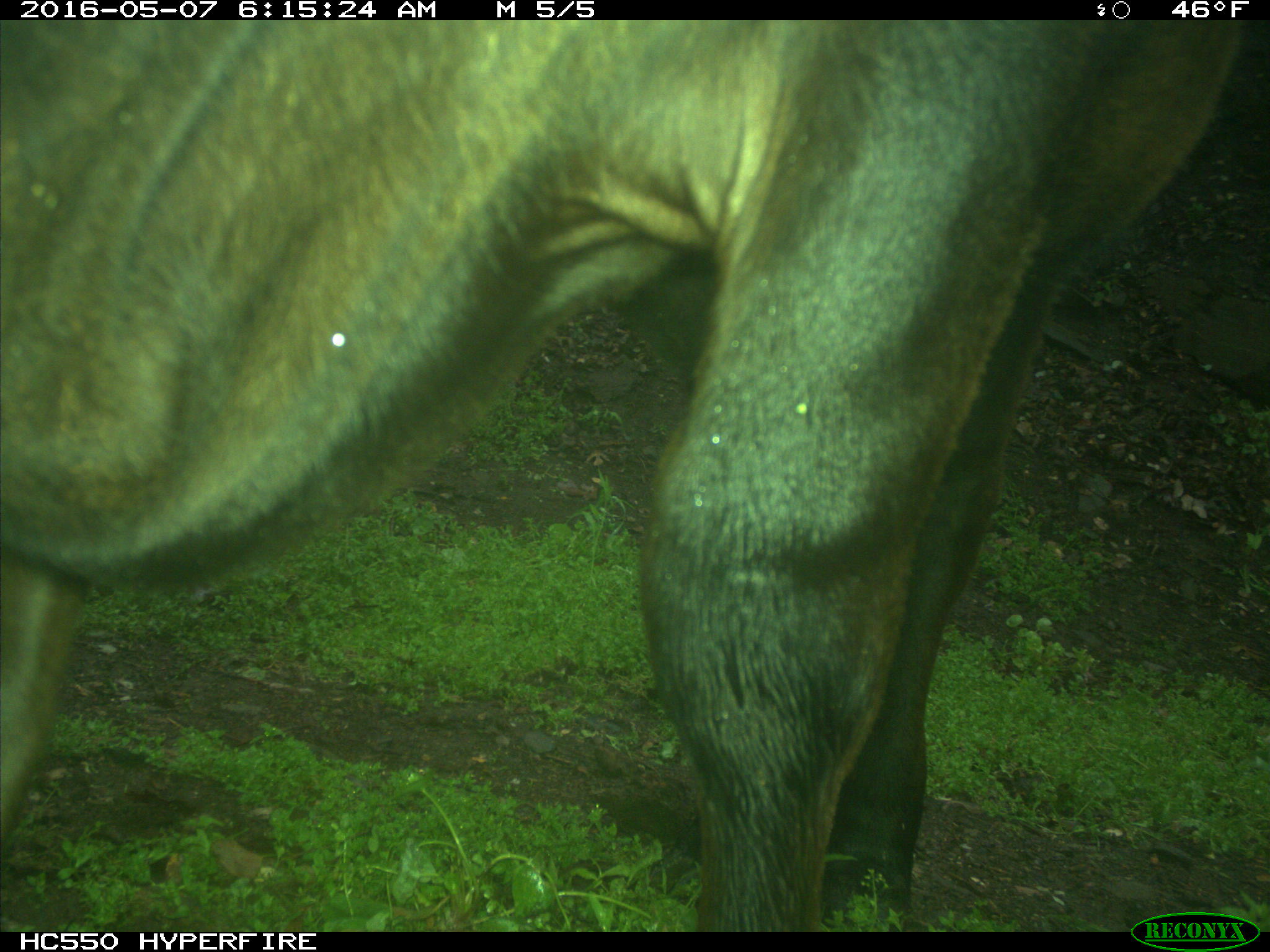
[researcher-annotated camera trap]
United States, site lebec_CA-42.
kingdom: Animalia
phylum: Chordata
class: Mammalia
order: Artiodactyla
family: Bovidae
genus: Bos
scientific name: Bos taurus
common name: domestic cow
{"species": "Bos taurus (domestic cow)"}